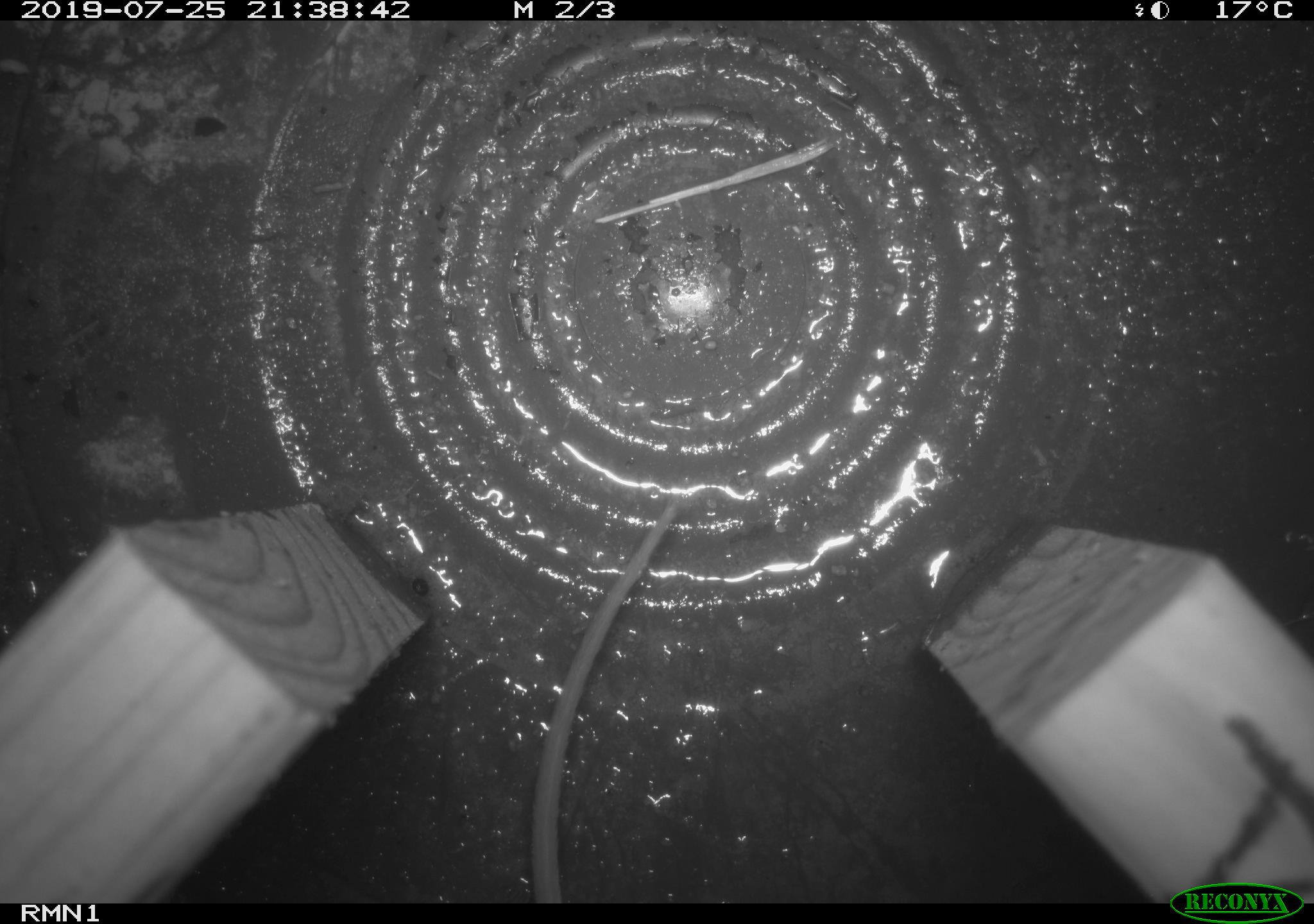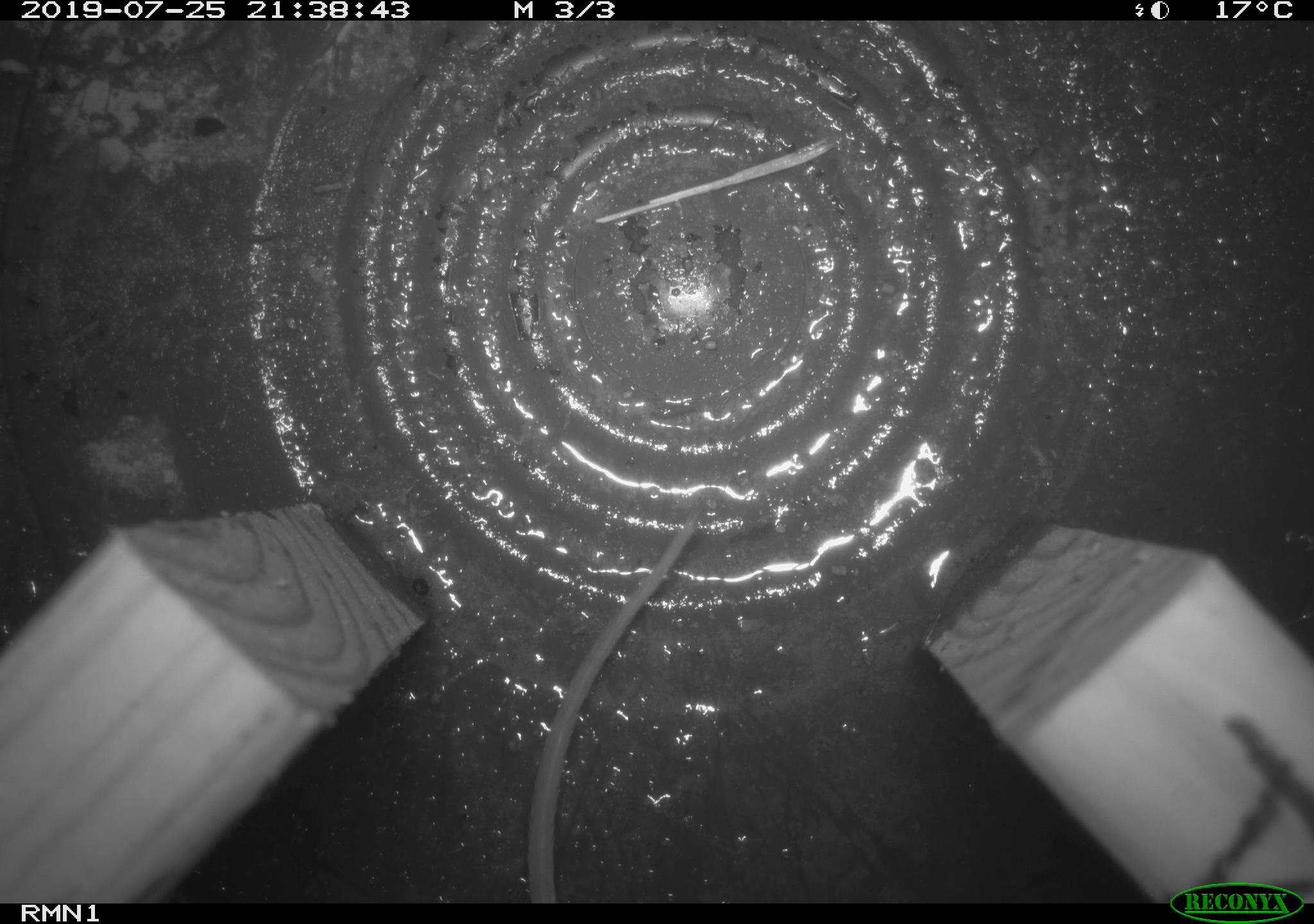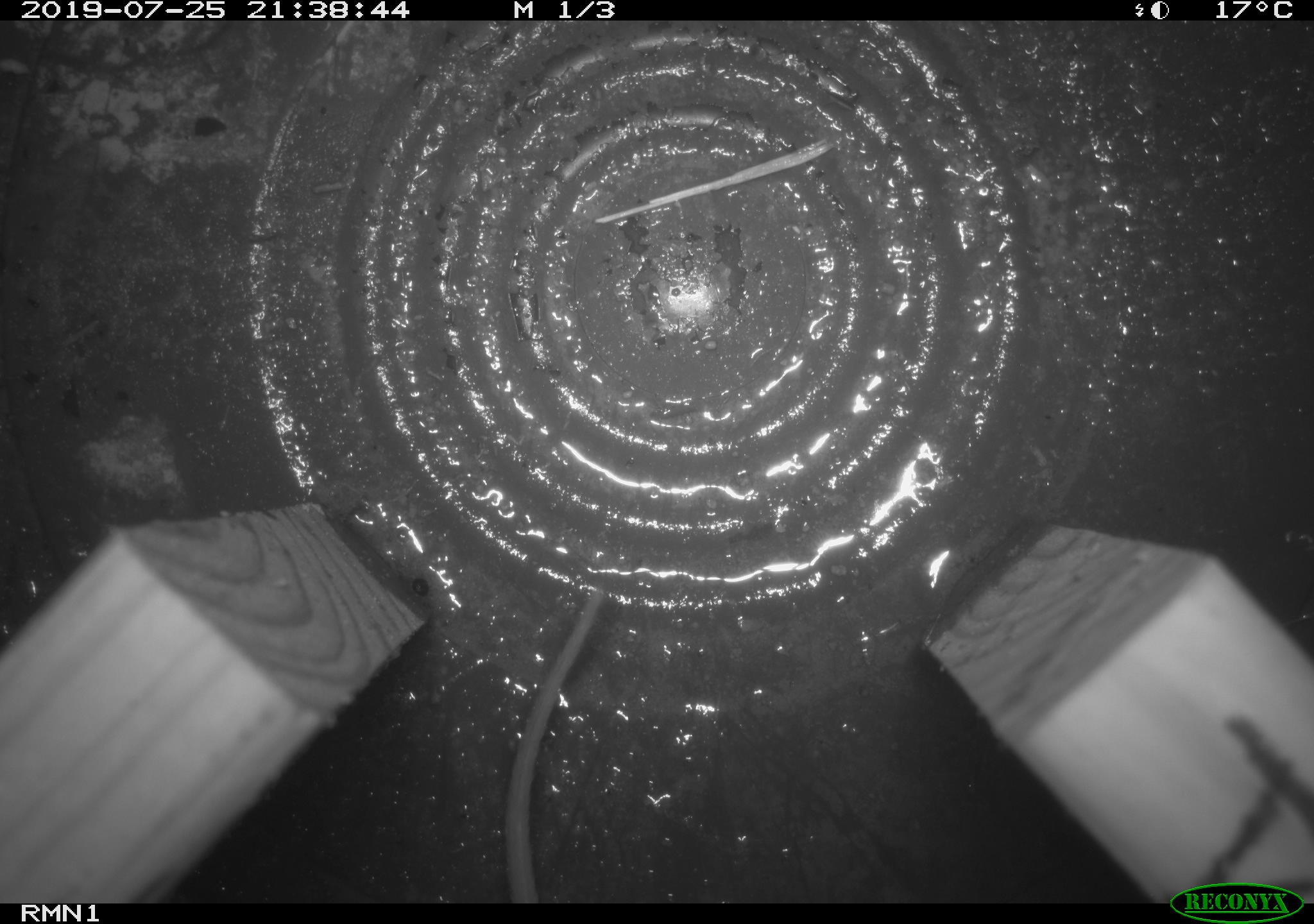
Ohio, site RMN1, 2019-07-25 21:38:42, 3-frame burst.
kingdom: Animalia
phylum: Chordata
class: Mammalia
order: Rodentia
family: Cricetidae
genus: Peromyscus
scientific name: Peromyscus leucopus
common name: white-footed mouse